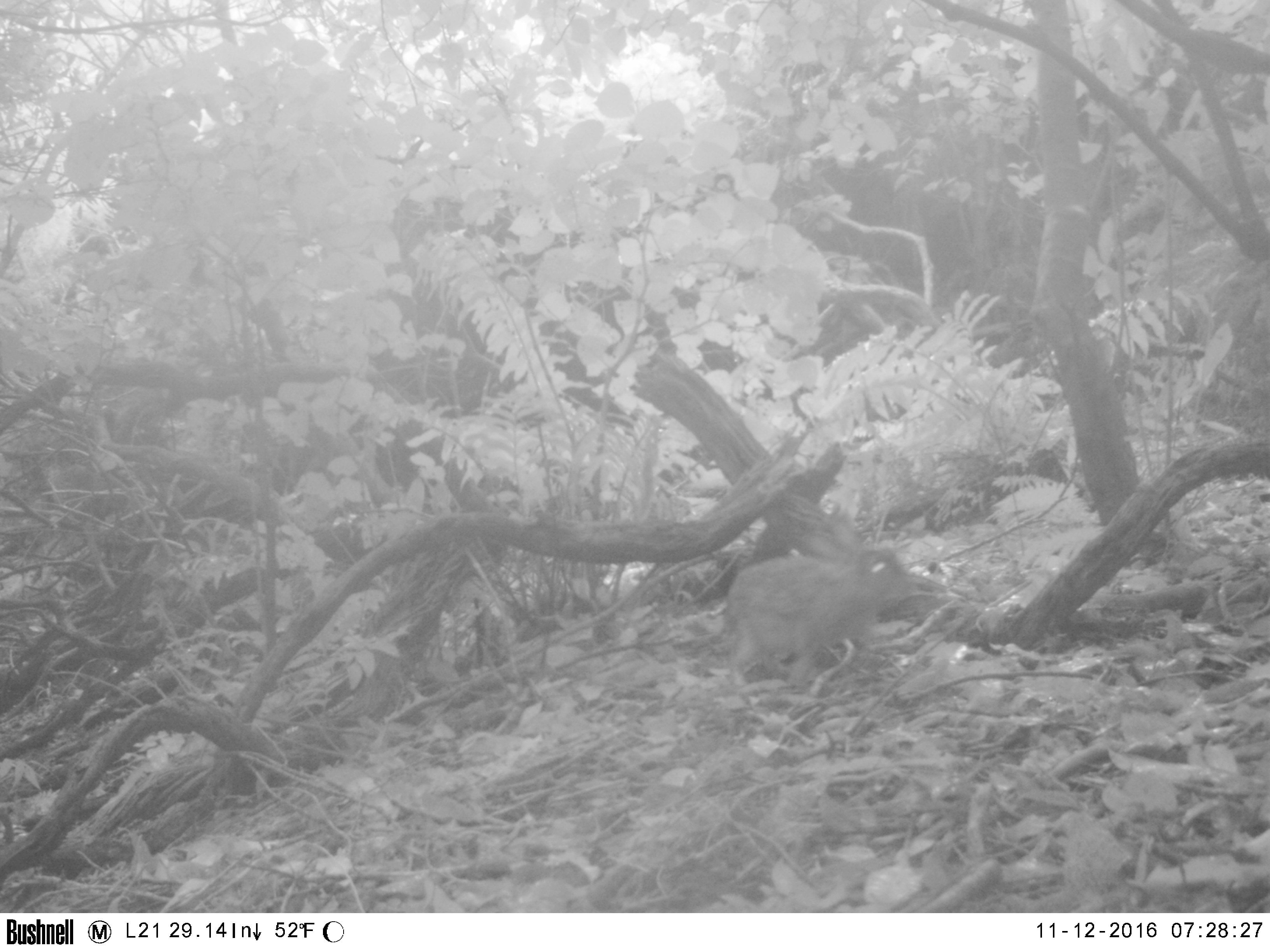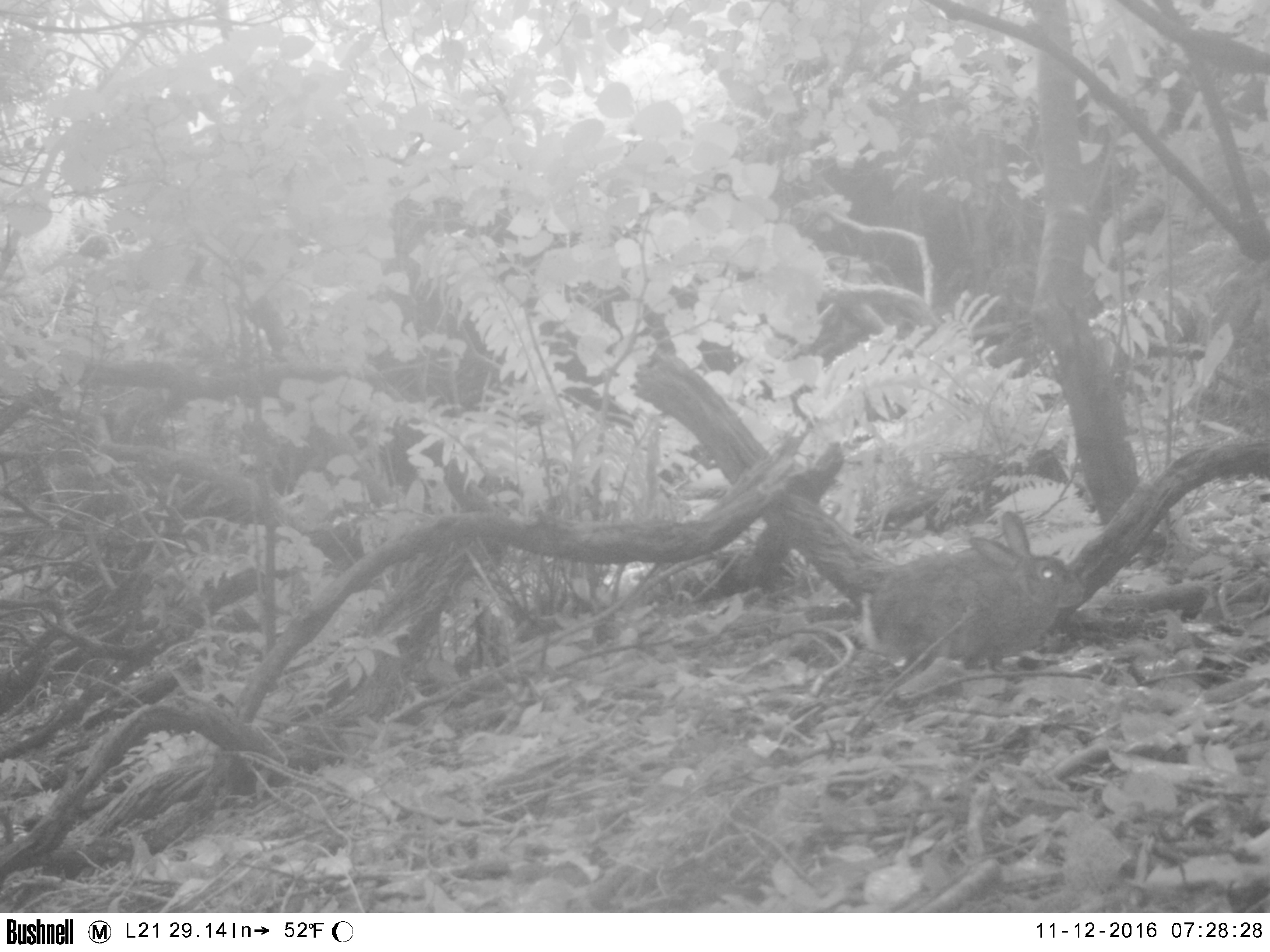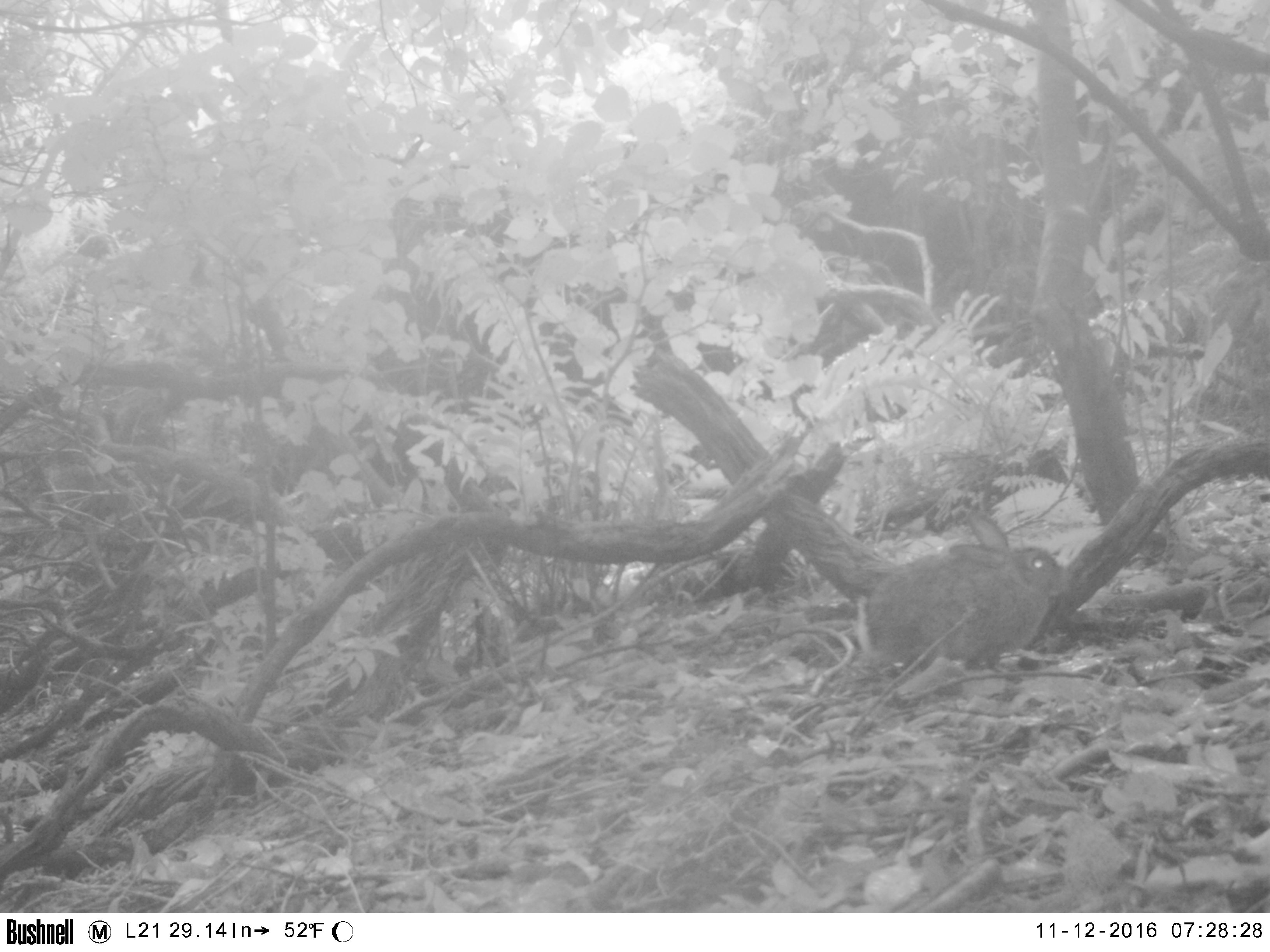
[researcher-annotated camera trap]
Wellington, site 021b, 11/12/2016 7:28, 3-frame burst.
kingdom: Animalia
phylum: Chordata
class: Mammalia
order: Lagomorpha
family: Leporidae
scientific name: Leporidae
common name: rabbit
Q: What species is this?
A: Rabbit (Leporidae).